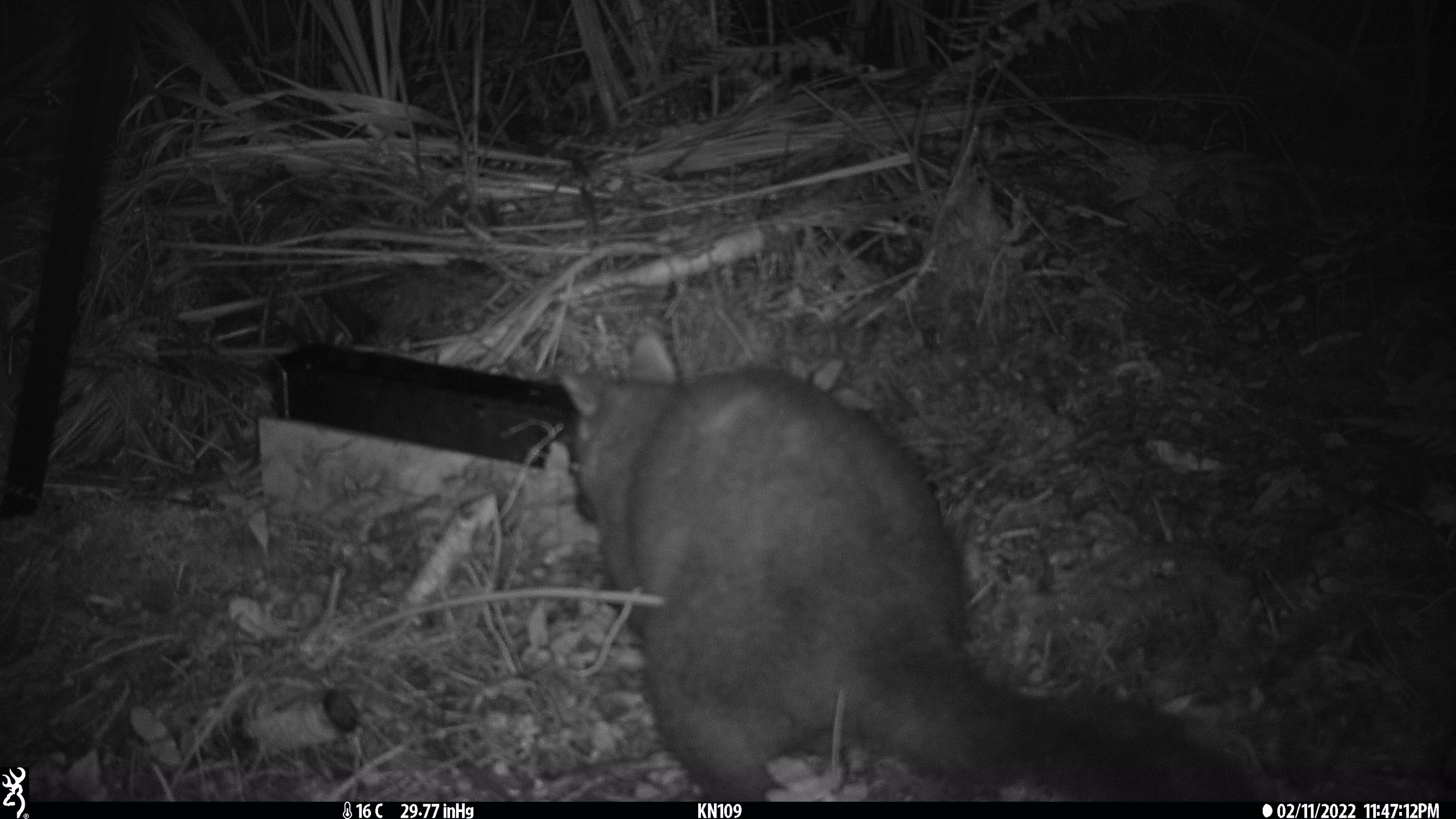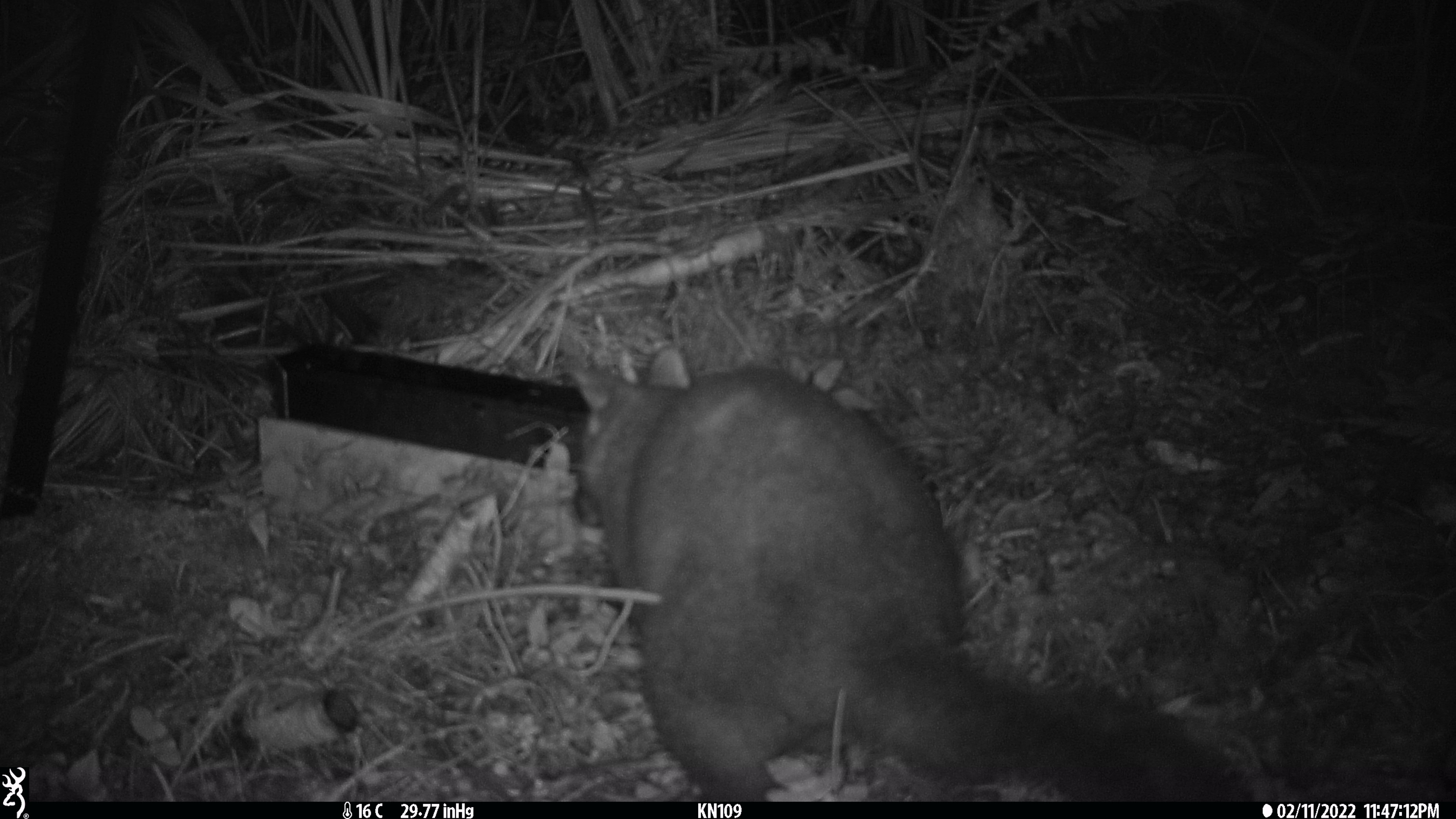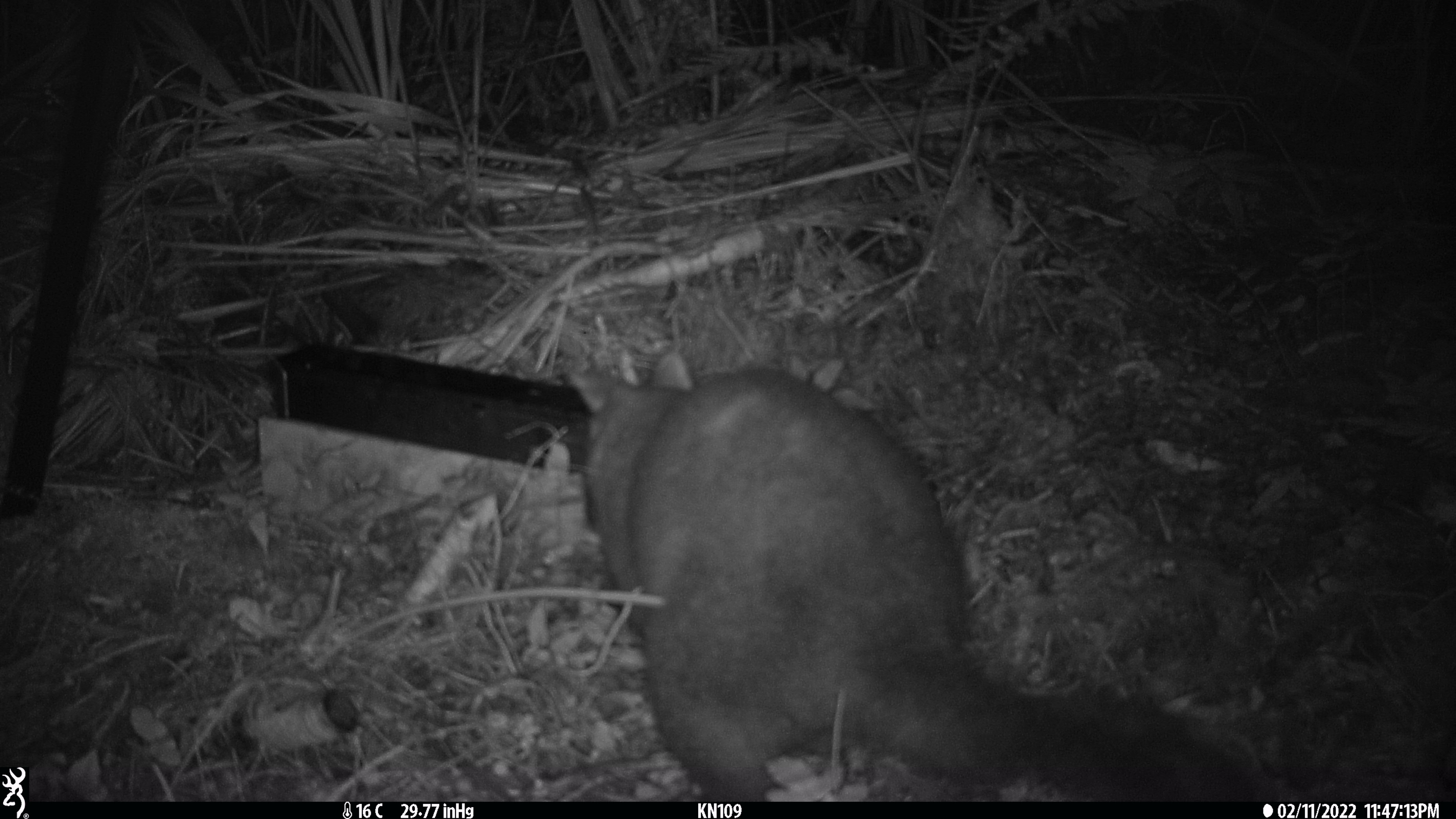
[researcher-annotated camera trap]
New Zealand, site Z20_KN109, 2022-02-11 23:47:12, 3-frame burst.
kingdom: Animalia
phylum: Chordata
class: Mammalia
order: Diprotodontia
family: Phalangeridae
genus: Trichosurus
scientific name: Trichosurus vulpecula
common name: common brushtail possum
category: possum